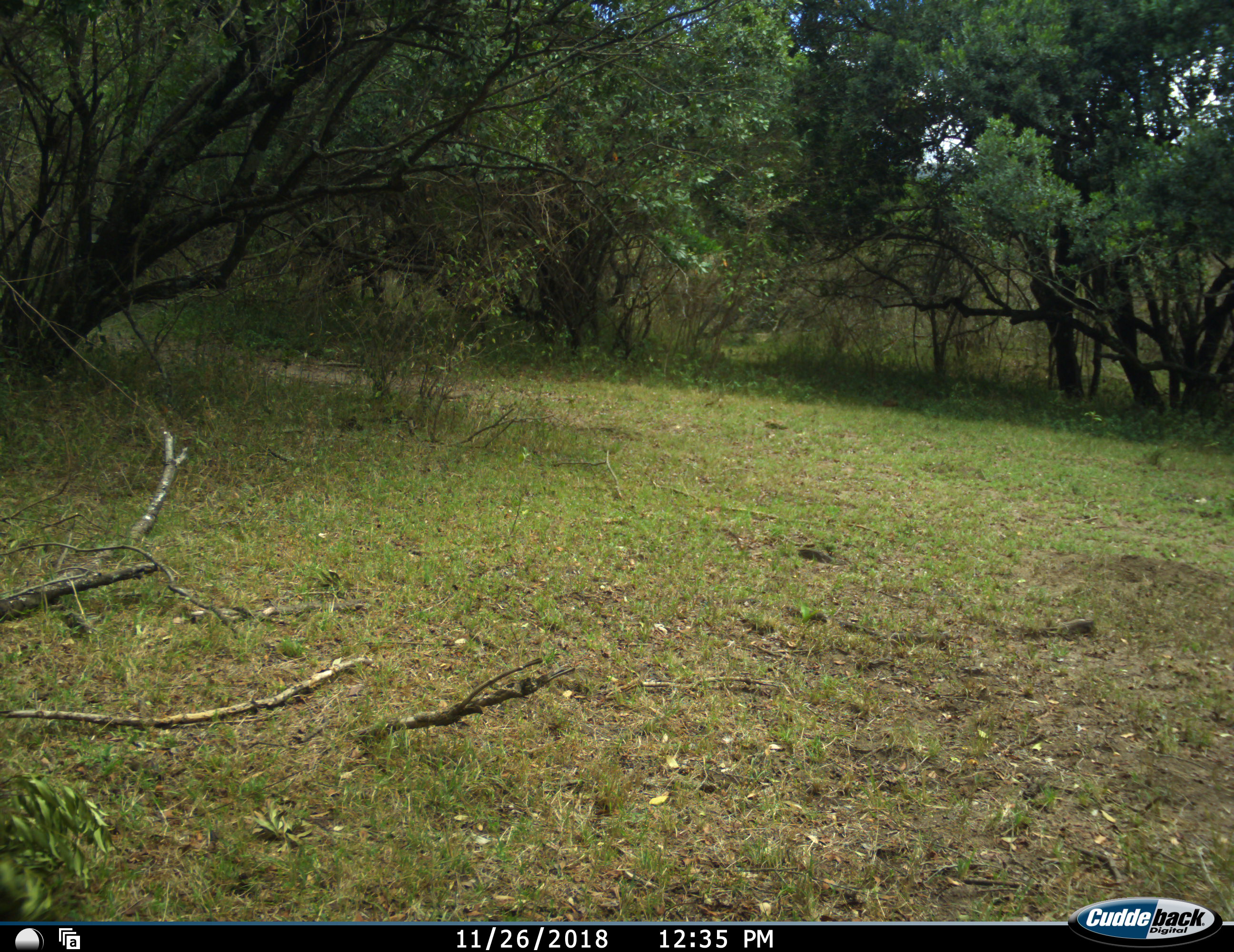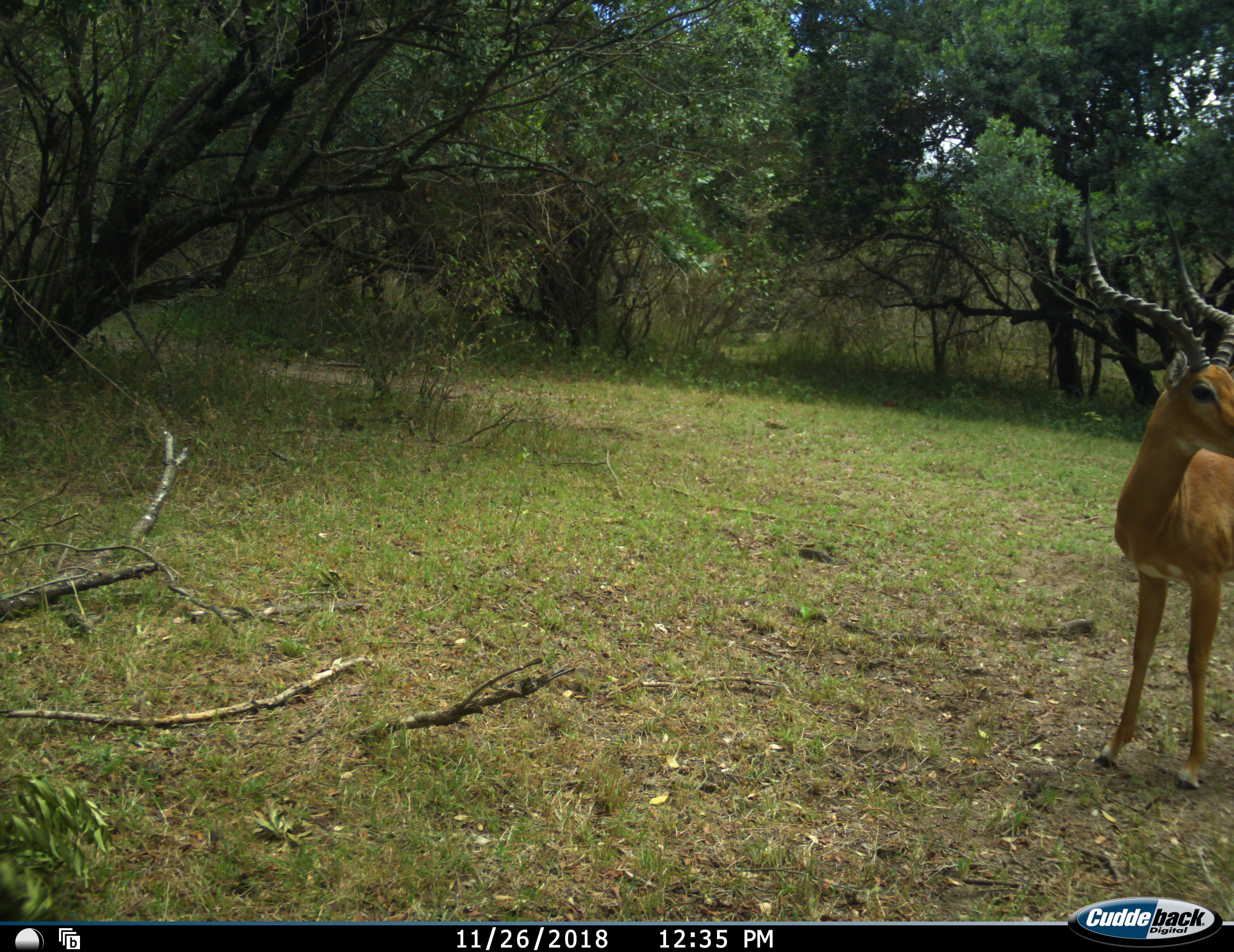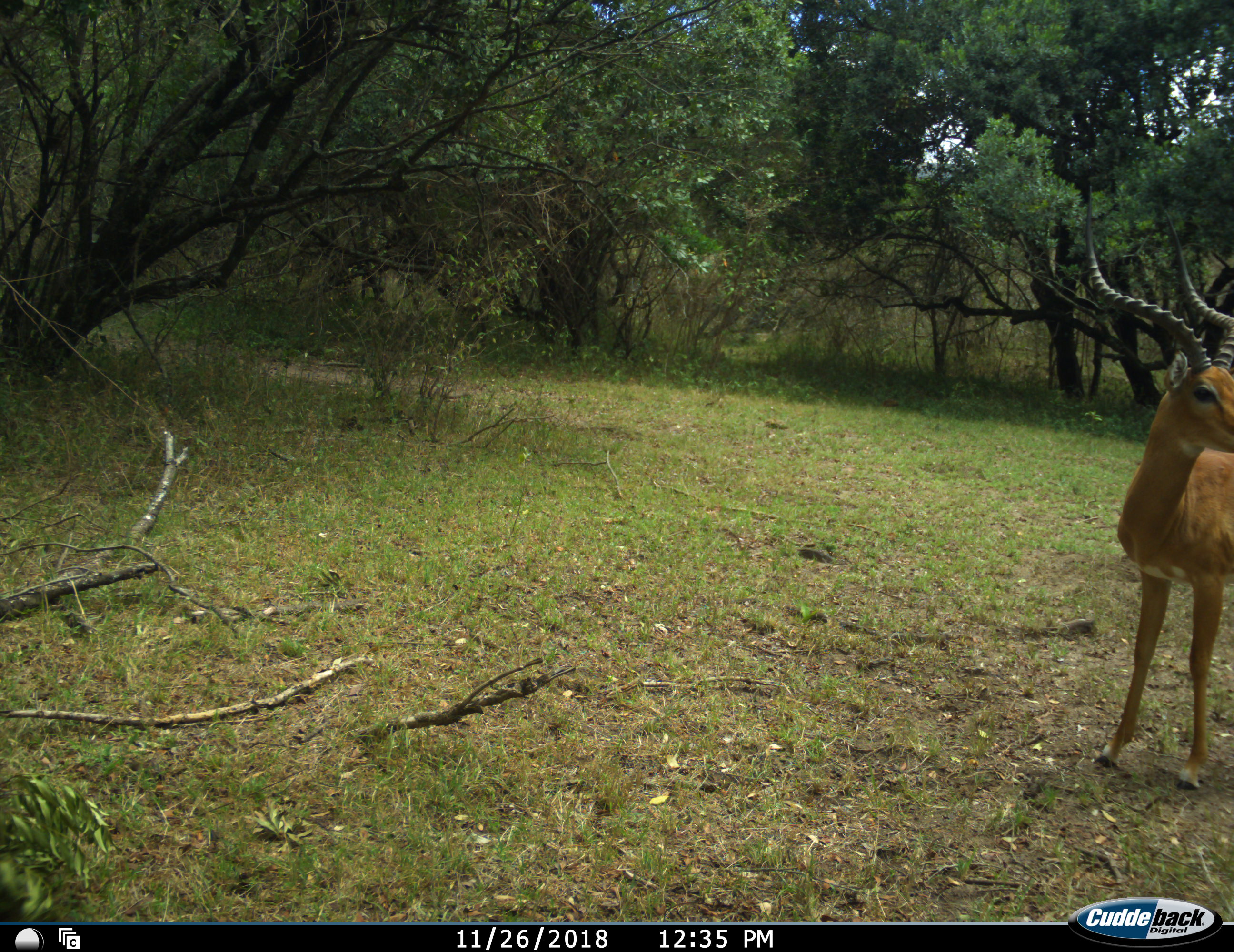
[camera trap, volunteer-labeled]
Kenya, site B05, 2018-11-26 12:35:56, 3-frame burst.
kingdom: Animalia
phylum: Chordata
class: Mammalia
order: Artiodactyla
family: Bovidae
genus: Aepyceros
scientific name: Aepyceros melampus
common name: impala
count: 1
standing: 50%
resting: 0%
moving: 62%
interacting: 0%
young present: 0%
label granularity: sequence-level